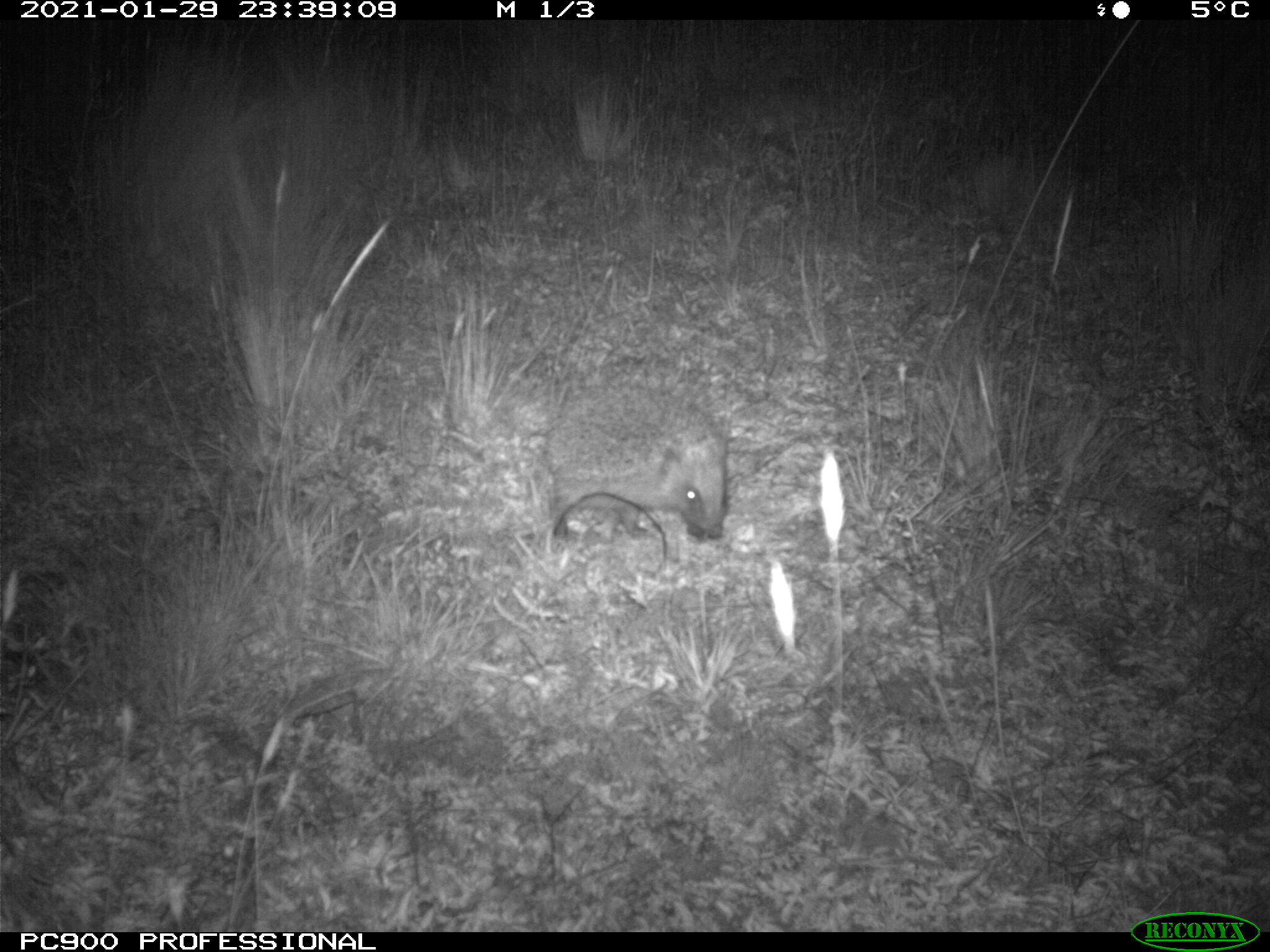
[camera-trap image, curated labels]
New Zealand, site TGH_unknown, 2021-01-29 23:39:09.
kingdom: Animalia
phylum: Chordata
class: Mammalia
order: Eulipotyphla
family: Erinaceidae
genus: Erinaceus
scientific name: Erinaceus europaeus europaeus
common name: european hedgehog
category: hedgehog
Hedgehog (european hedgehog) (Erinaceus europaeus europaeus).